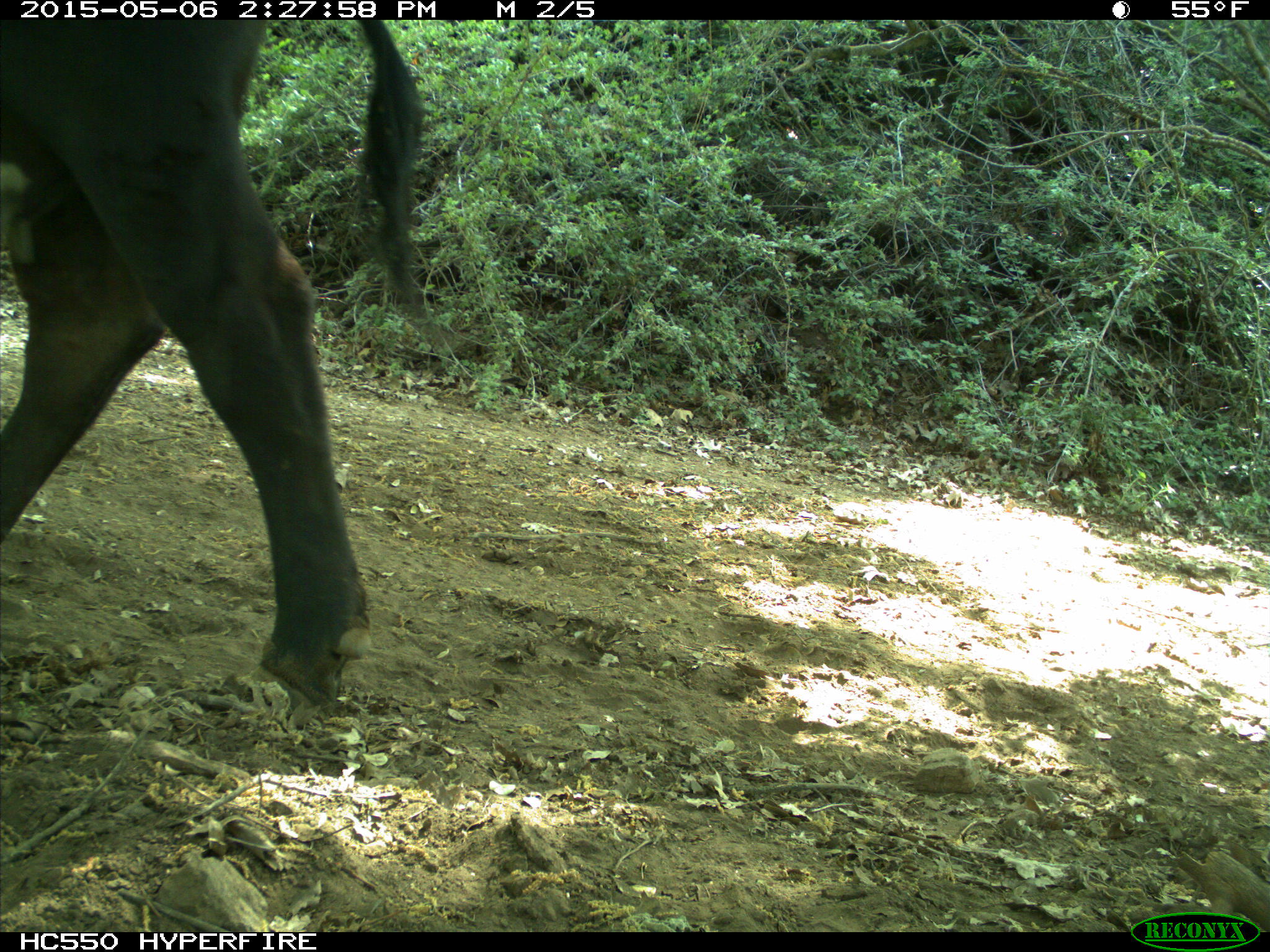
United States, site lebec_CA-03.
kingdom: Animalia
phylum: Chordata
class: Mammalia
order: Artiodactyla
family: Bovidae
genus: Bos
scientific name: Bos taurus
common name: domestic cow